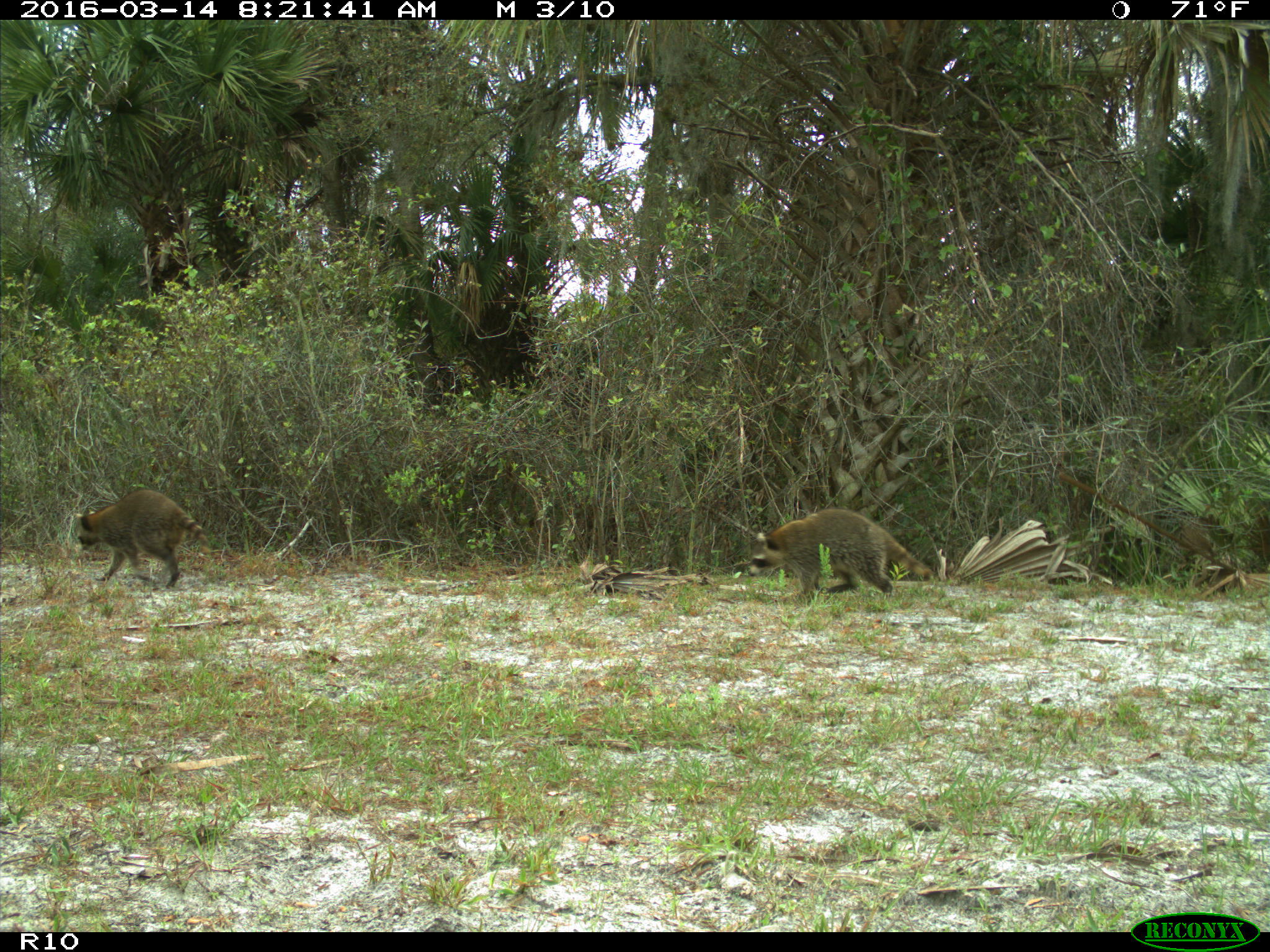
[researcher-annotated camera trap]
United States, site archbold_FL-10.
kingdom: Animalia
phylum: Chordata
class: Mammalia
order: Carnivora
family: Procyonidae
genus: Procyon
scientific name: Procyon lotor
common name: common raccoon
Procyon lotor (common raccoon).